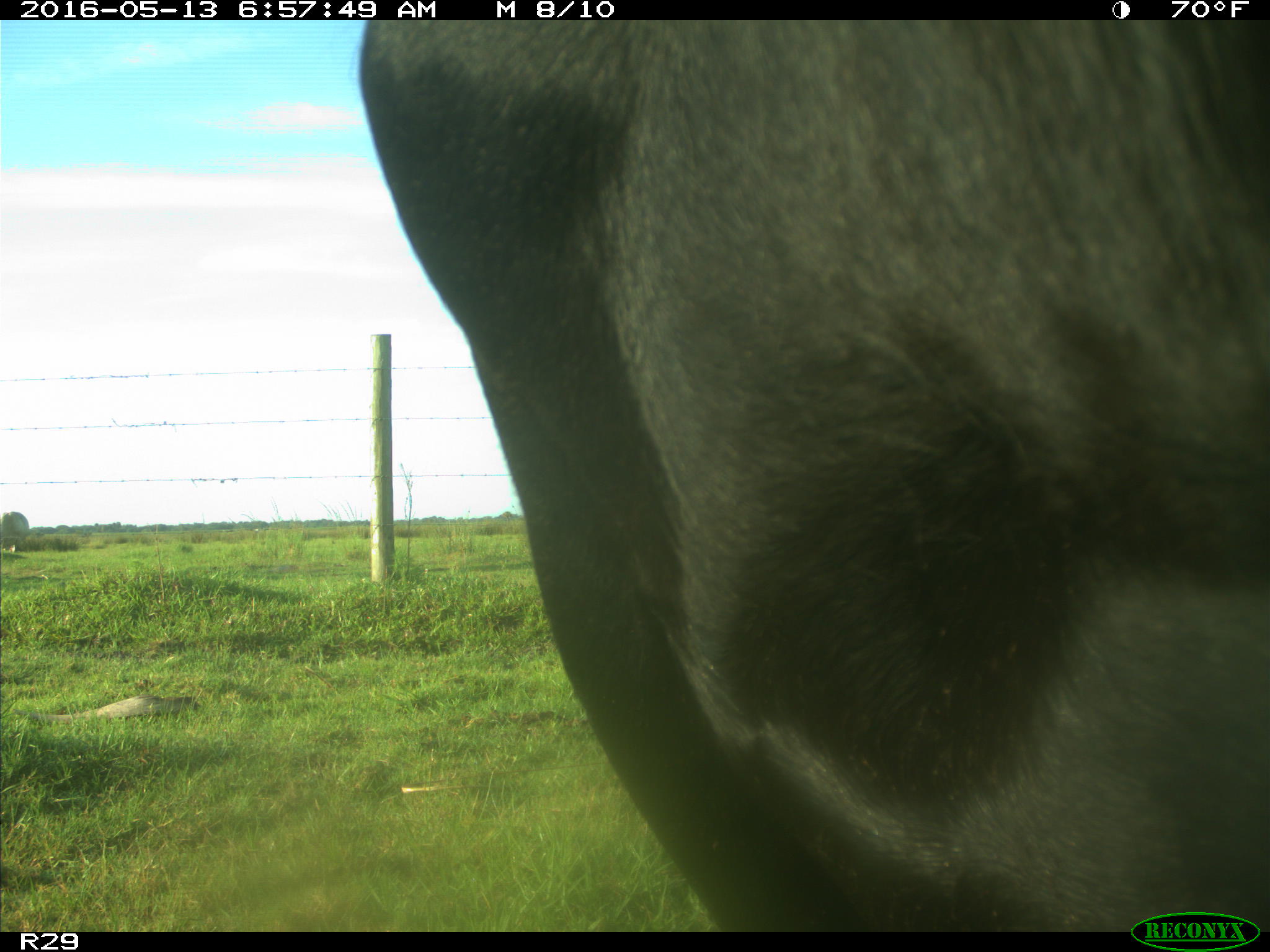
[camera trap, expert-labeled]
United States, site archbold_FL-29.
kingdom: Animalia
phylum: Chordata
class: Mammalia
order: Artiodactyla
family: Bovidae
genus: Bos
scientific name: Bos taurus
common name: domestic cow